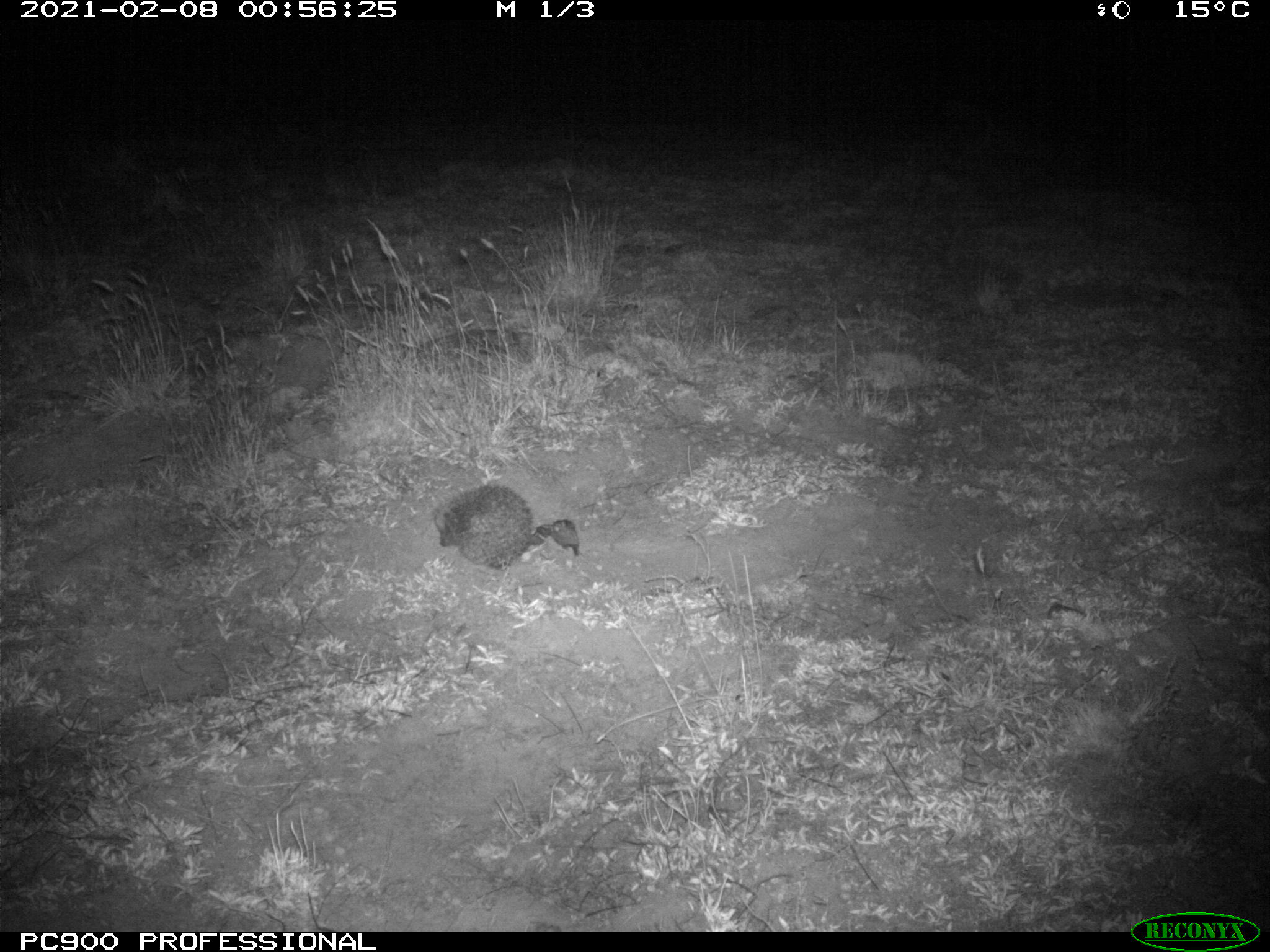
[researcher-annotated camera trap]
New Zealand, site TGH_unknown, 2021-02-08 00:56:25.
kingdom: Animalia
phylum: Chordata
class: Mammalia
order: Eulipotyphla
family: Erinaceidae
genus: Erinaceus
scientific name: Erinaceus europaeus europaeus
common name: european hedgehog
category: hedgehog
Hedgehog (european hedgehog) (Erinaceus europaeus europaeus).